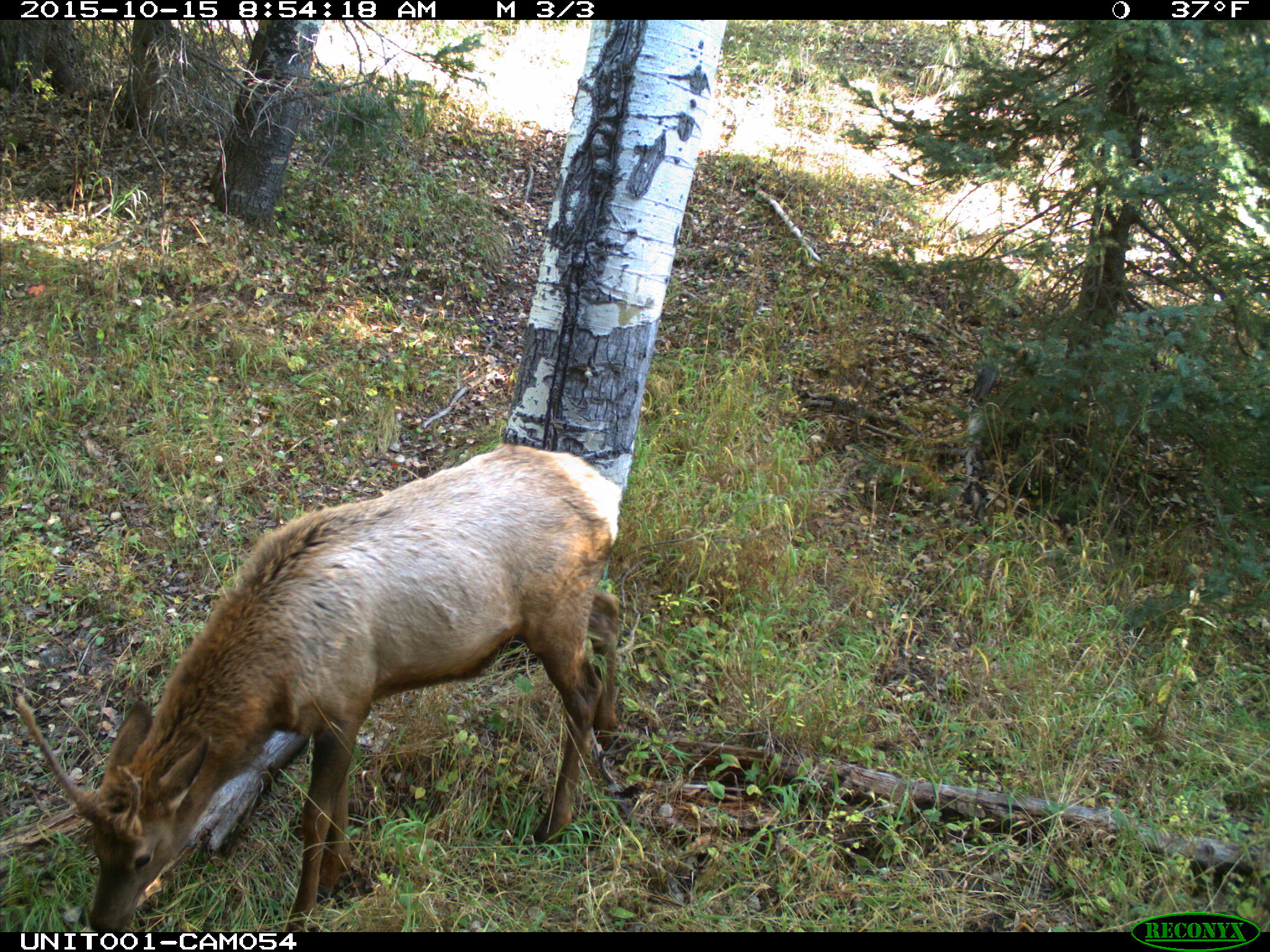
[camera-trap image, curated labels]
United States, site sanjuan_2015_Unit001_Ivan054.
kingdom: Animalia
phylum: Chordata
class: Mammalia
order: Artiodactyla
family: Cervidae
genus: Cervus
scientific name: Cervus elaphus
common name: red deer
Cervus elaphus (red deer).